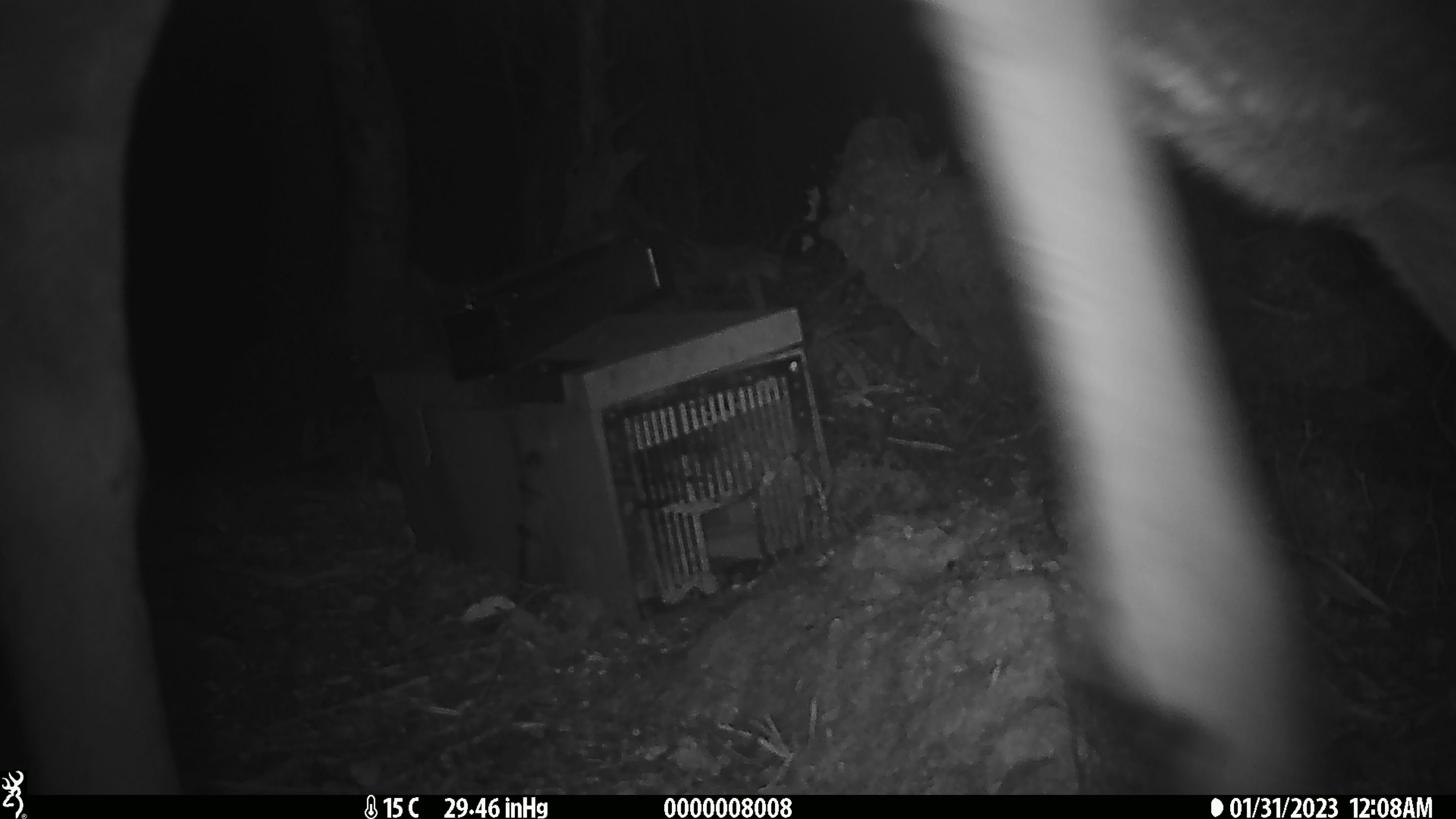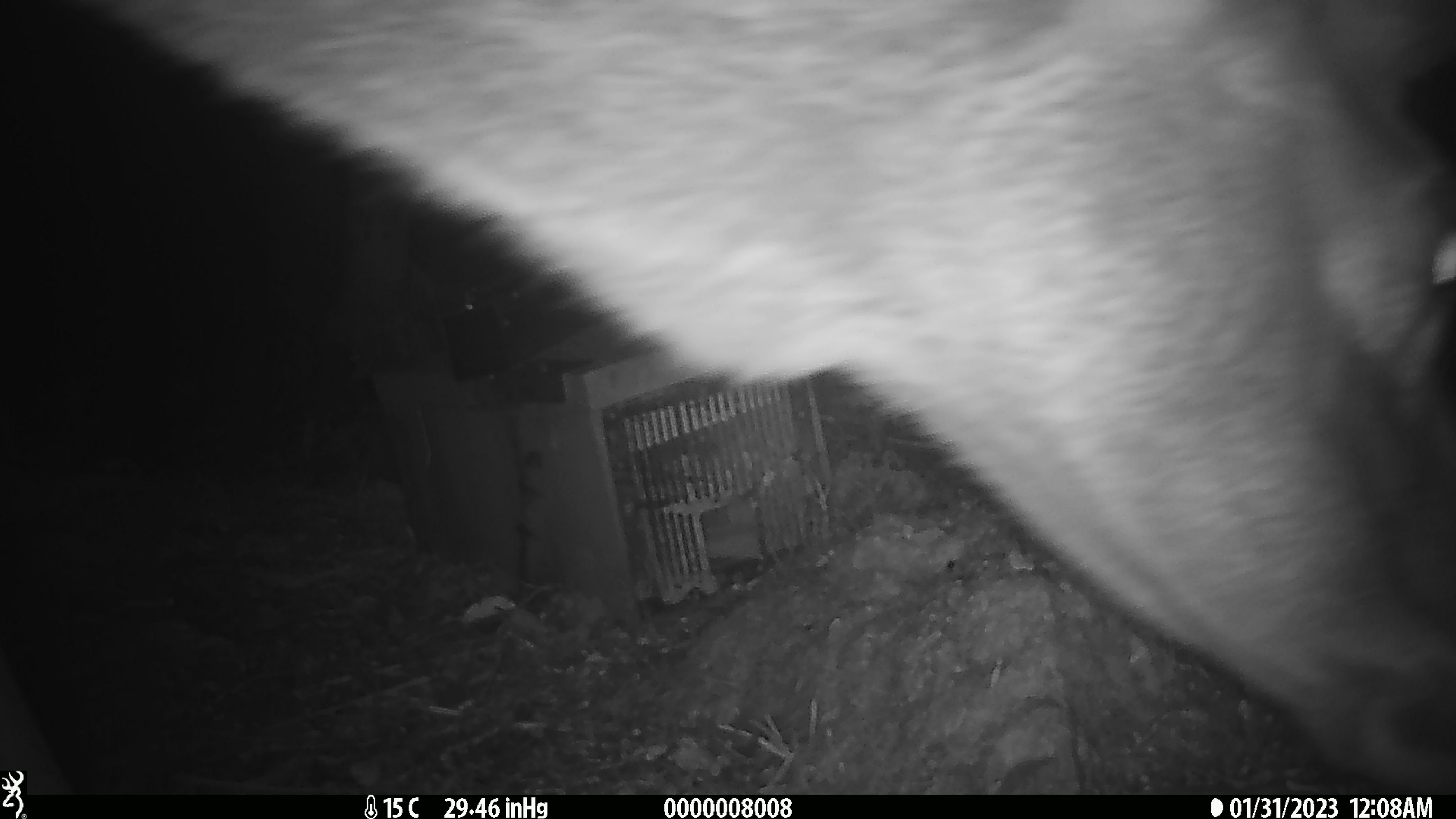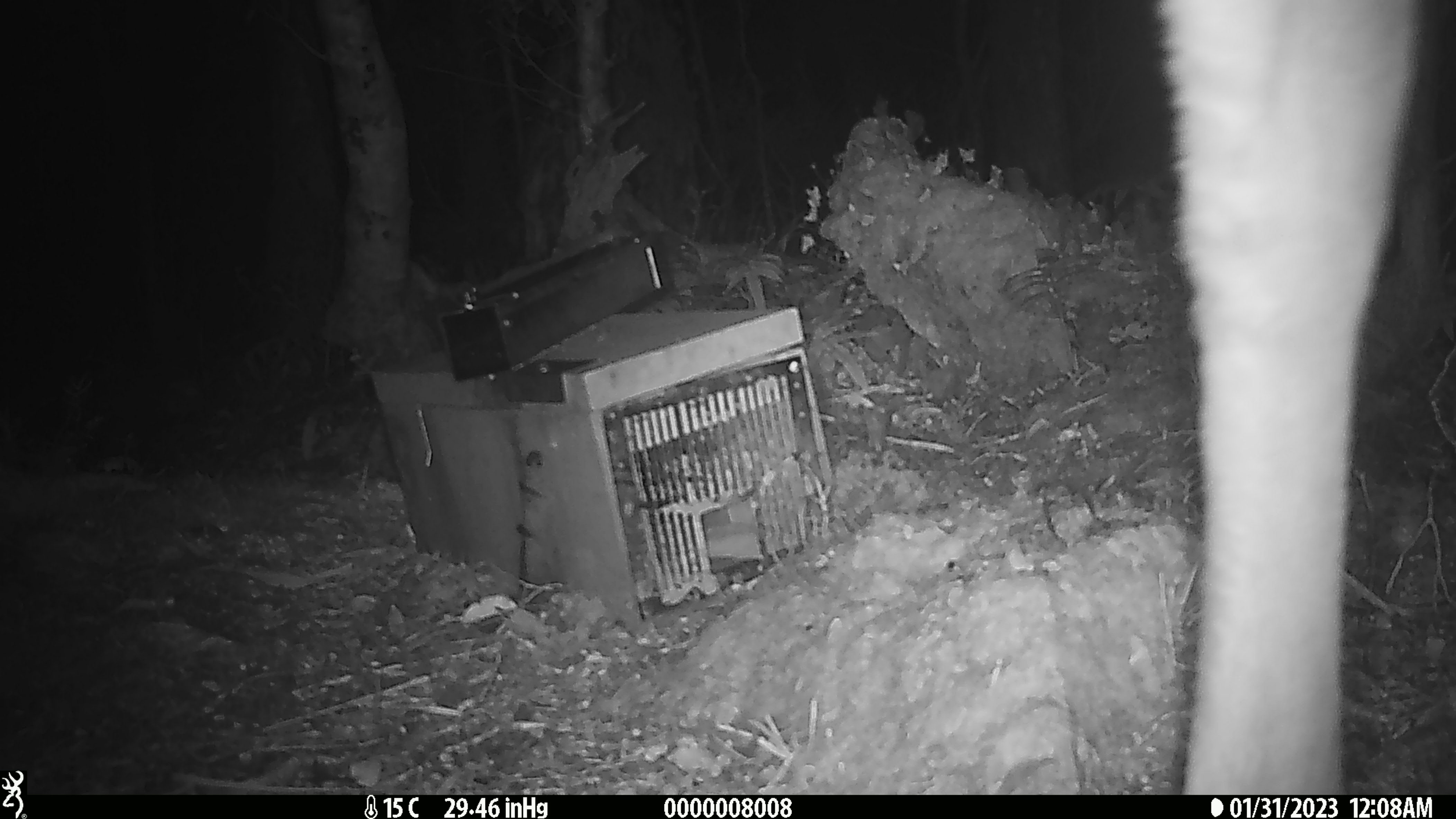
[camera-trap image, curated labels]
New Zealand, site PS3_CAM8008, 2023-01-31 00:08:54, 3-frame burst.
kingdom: Animalia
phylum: Chordata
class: Mammalia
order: Artiodactyla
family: Cervidae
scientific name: Cervidae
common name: deer